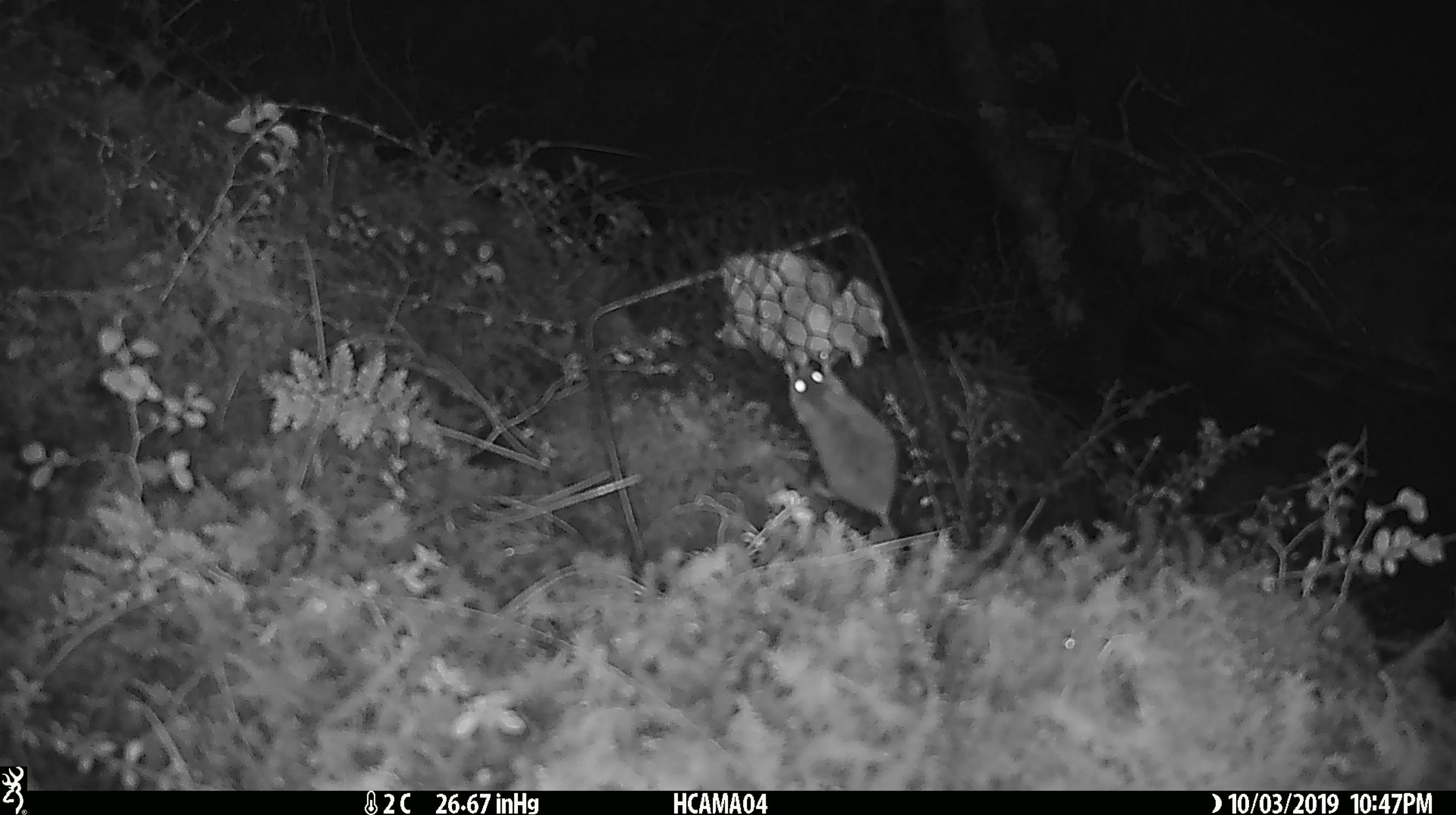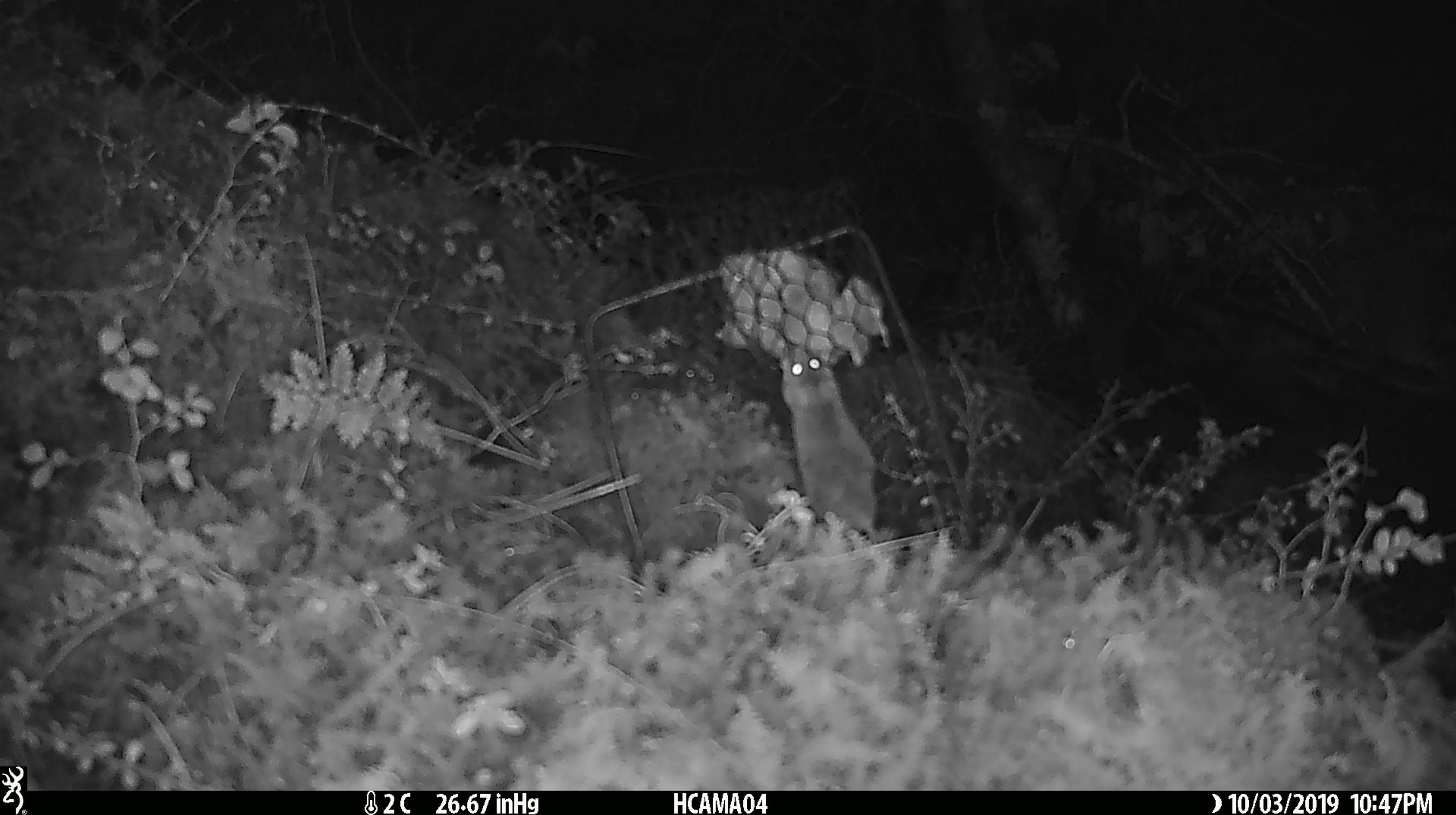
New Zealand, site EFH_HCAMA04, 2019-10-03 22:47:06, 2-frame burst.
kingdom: Animalia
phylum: Chordata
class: Mammalia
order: Rodentia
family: Muridae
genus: Mus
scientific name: Mus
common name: mouse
Mouse (Mus).